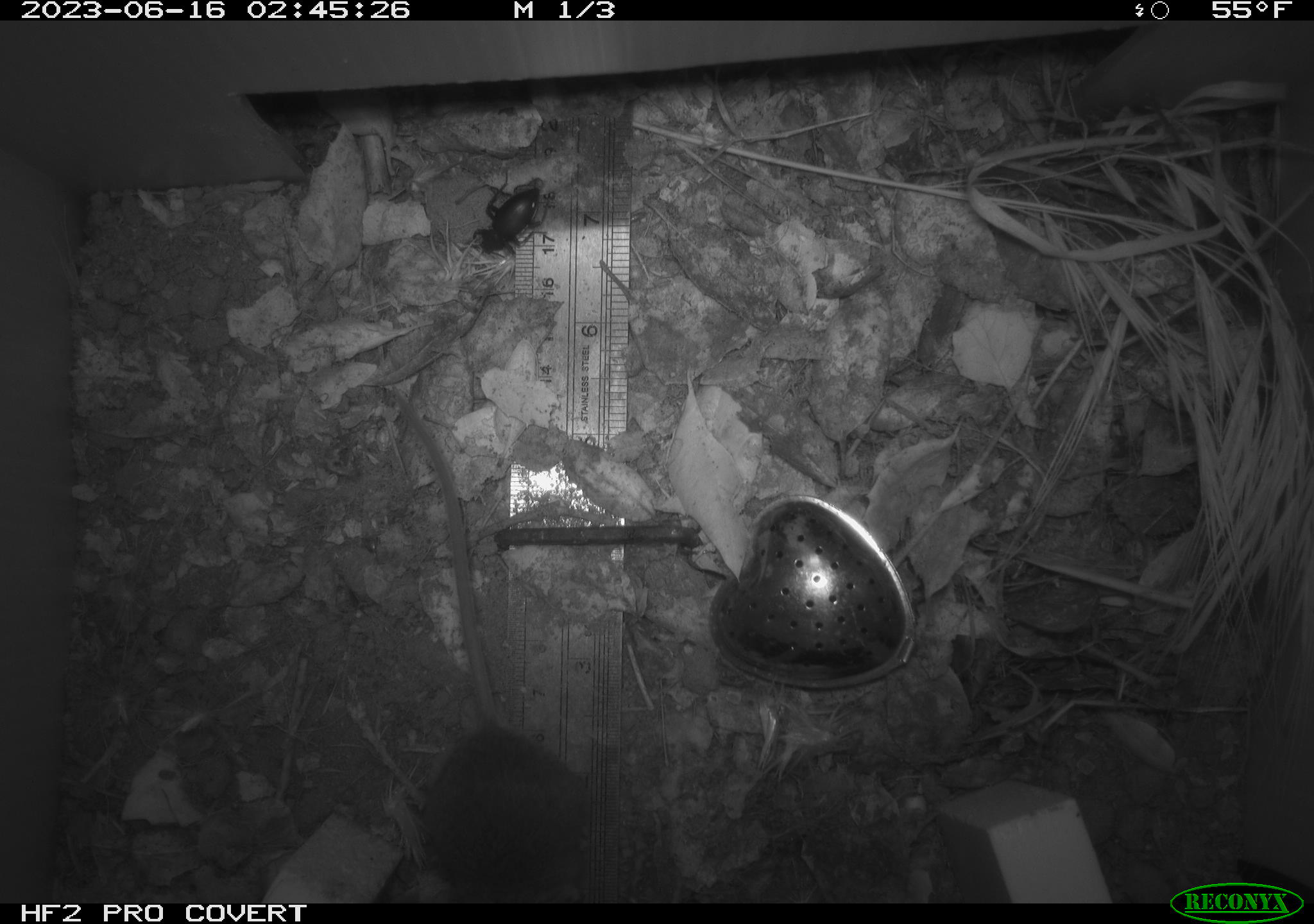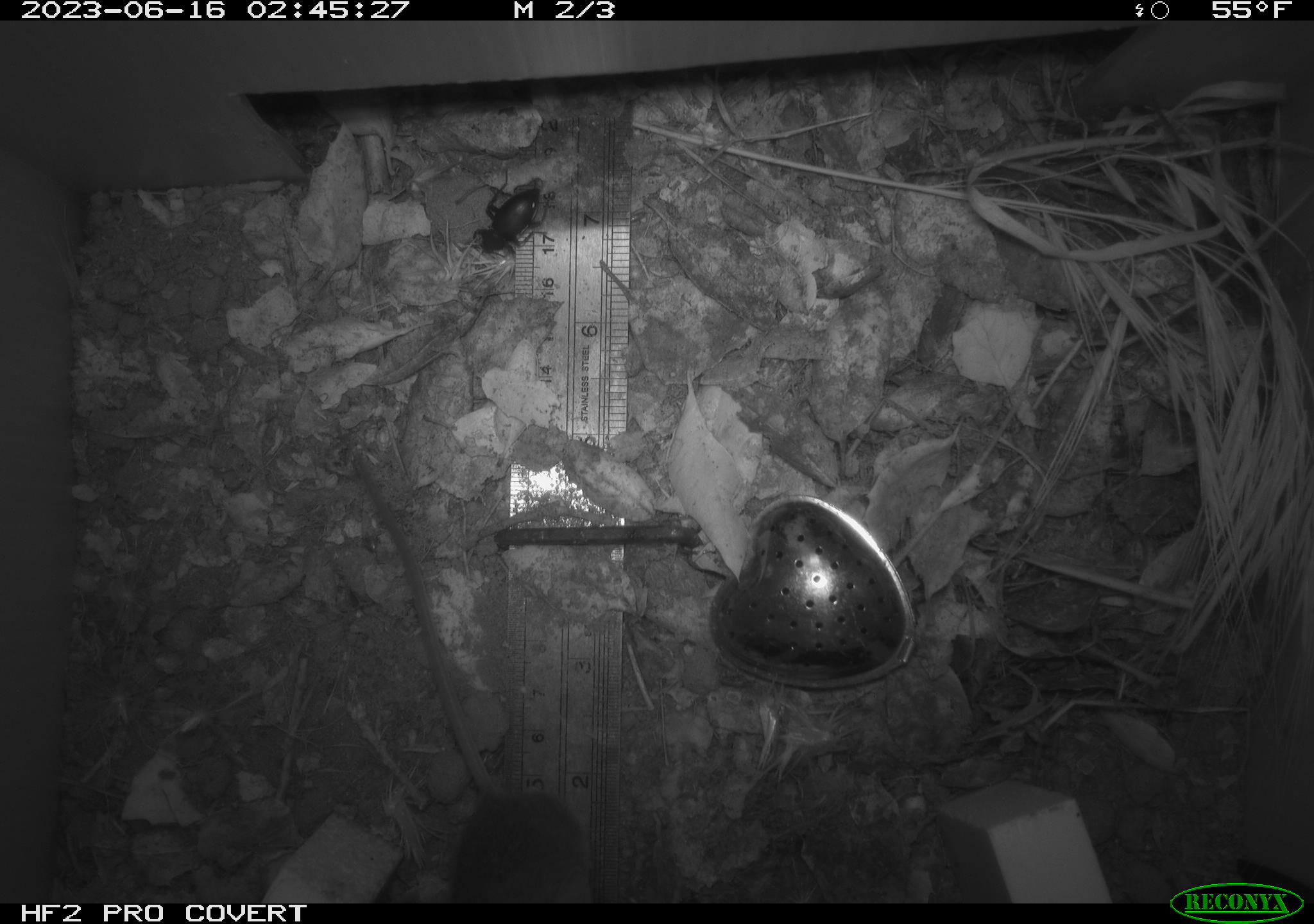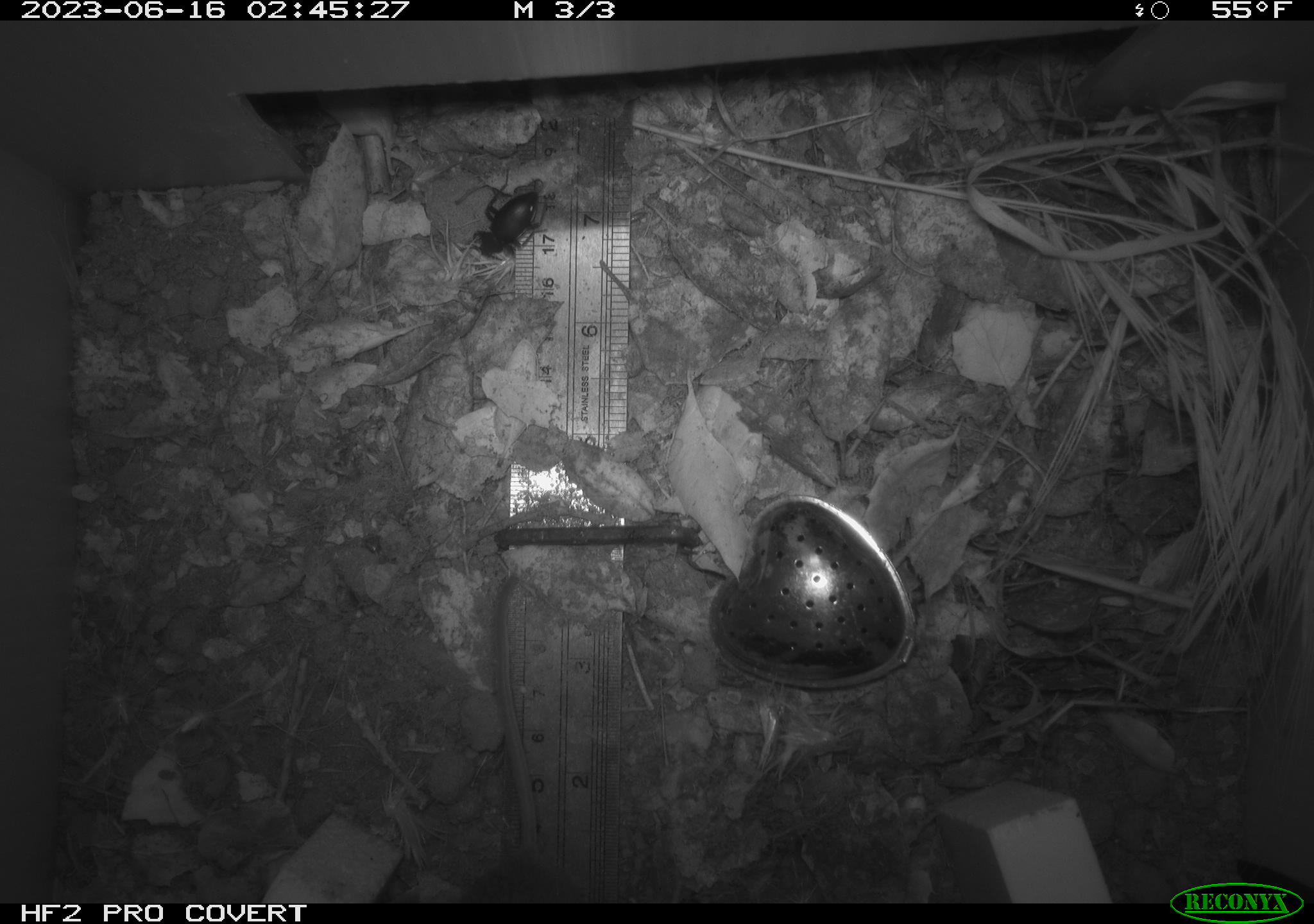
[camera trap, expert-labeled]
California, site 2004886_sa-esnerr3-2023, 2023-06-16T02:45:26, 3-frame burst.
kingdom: Animalia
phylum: Arthropoda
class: Insecta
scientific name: Insecta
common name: insect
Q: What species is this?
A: Insect (Insecta).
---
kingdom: Animalia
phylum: Chordata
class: Mammalia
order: Rodentia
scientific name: Rodentia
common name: mouse species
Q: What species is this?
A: Mouse species (Rodentia).